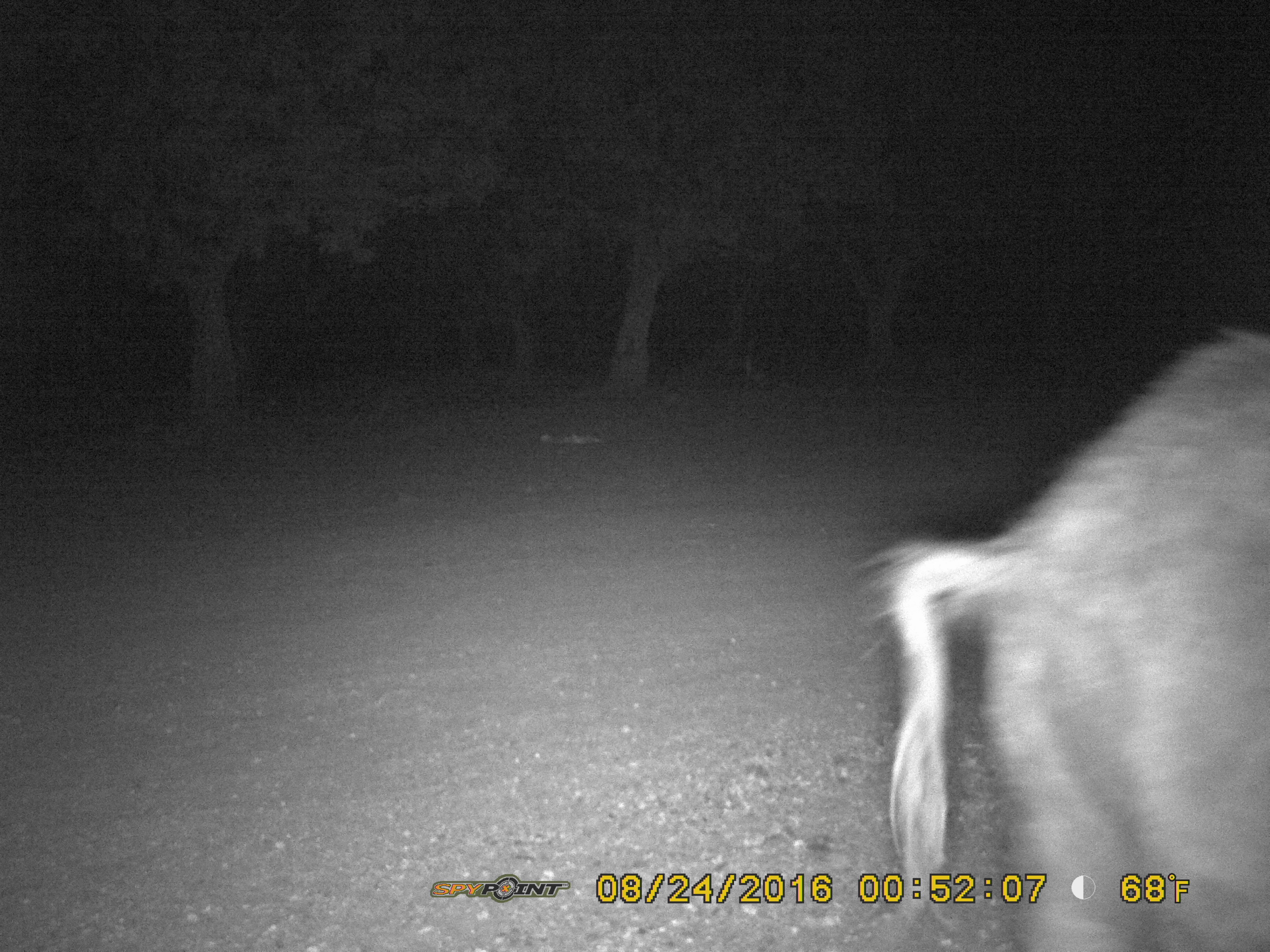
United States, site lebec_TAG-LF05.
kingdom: Animalia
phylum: Chordata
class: Mammalia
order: Artiodactyla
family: Suidae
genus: Sus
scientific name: Sus scrofa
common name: wild boar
Sus scrofa (wild boar).